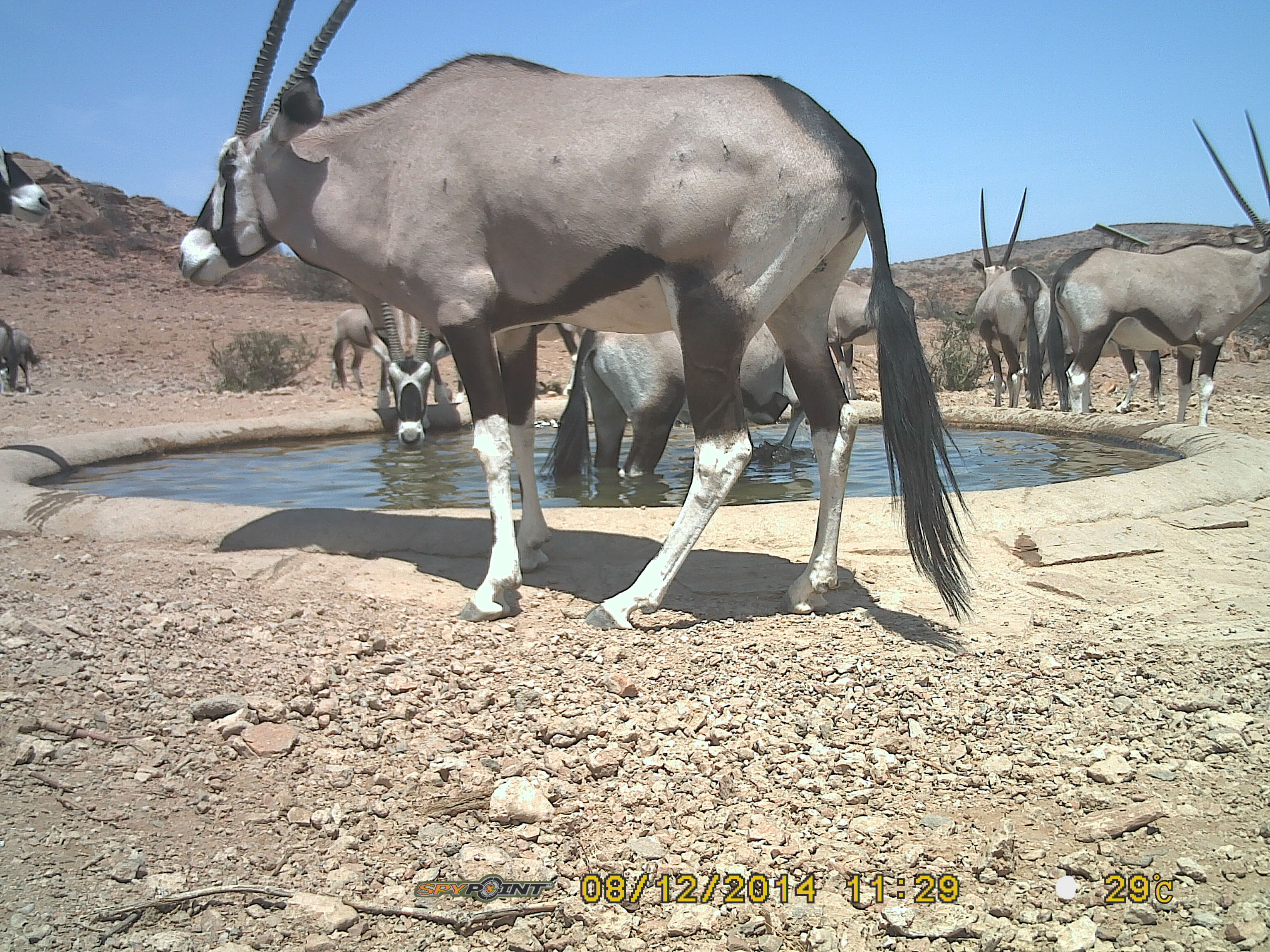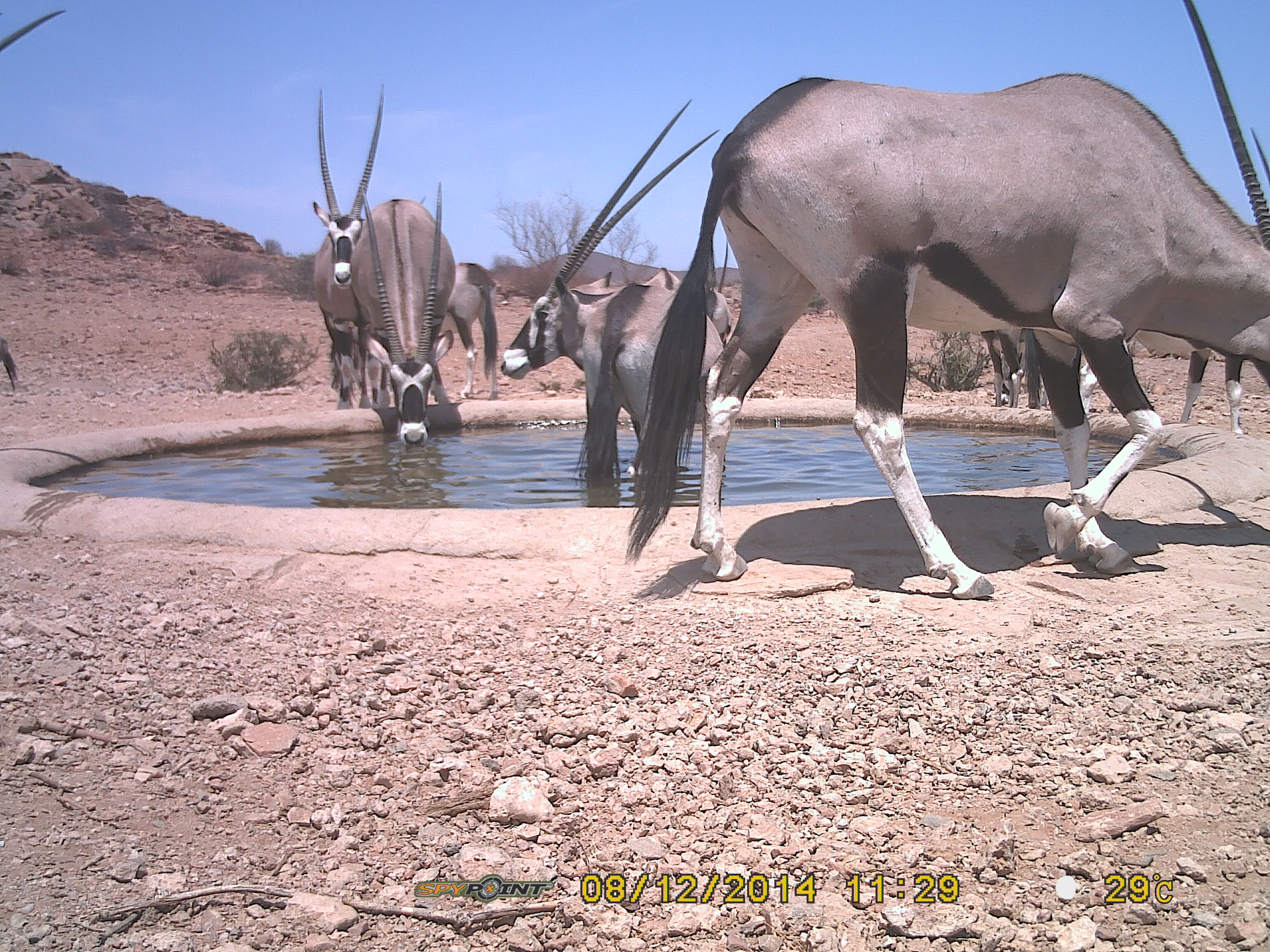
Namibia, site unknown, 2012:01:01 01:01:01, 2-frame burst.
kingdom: Animalia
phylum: Chordata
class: Mammalia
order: Artiodactyla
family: Bovidae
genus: Oryx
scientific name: Oryx gazella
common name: gemsbok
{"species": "Oryx gazella (gemsbok)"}